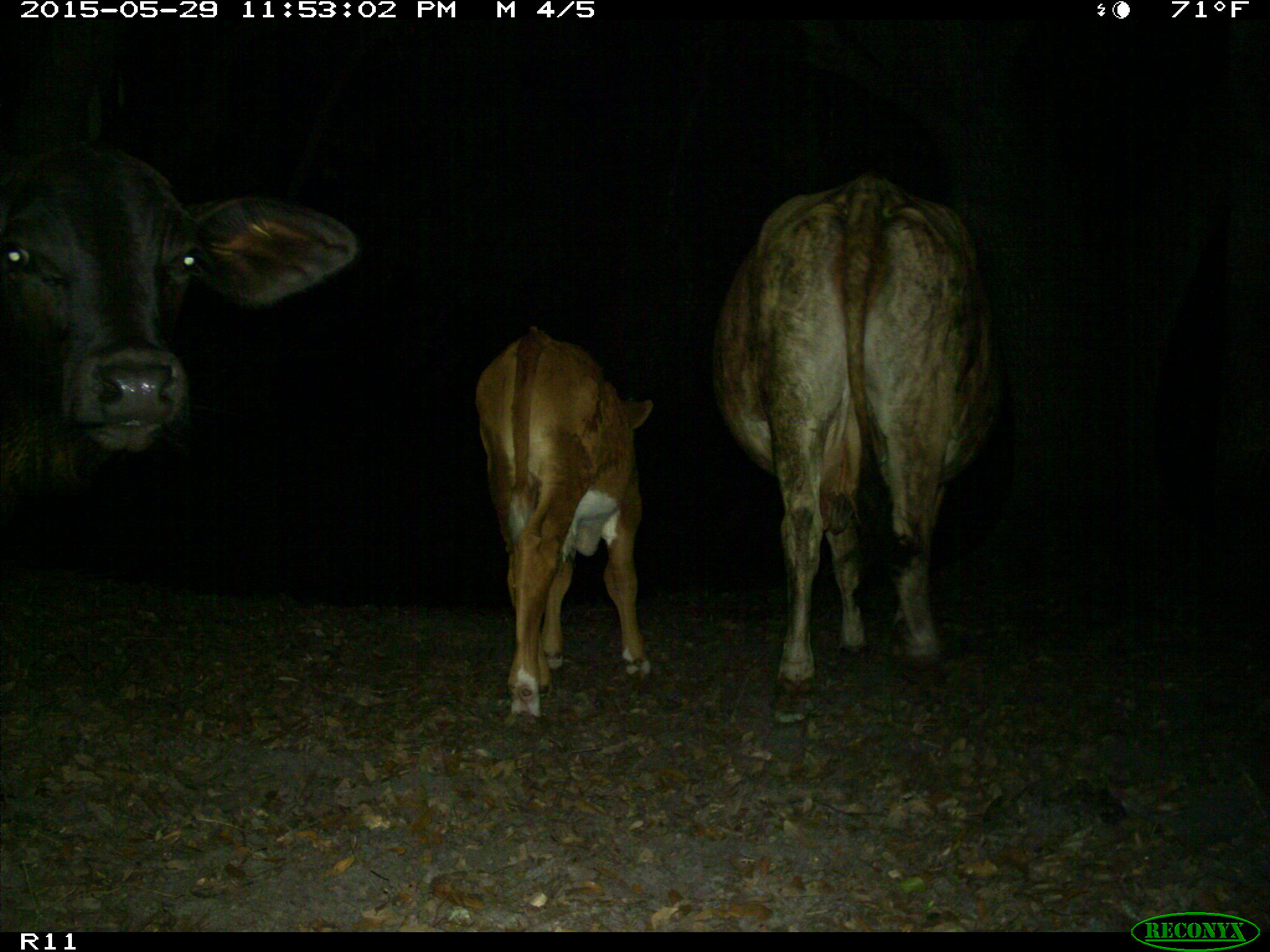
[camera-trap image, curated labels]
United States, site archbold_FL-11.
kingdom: Animalia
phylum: Chordata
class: Mammalia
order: Artiodactyla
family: Bovidae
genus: Bos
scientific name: Bos taurus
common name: domestic cow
Bos taurus (domestic cow).